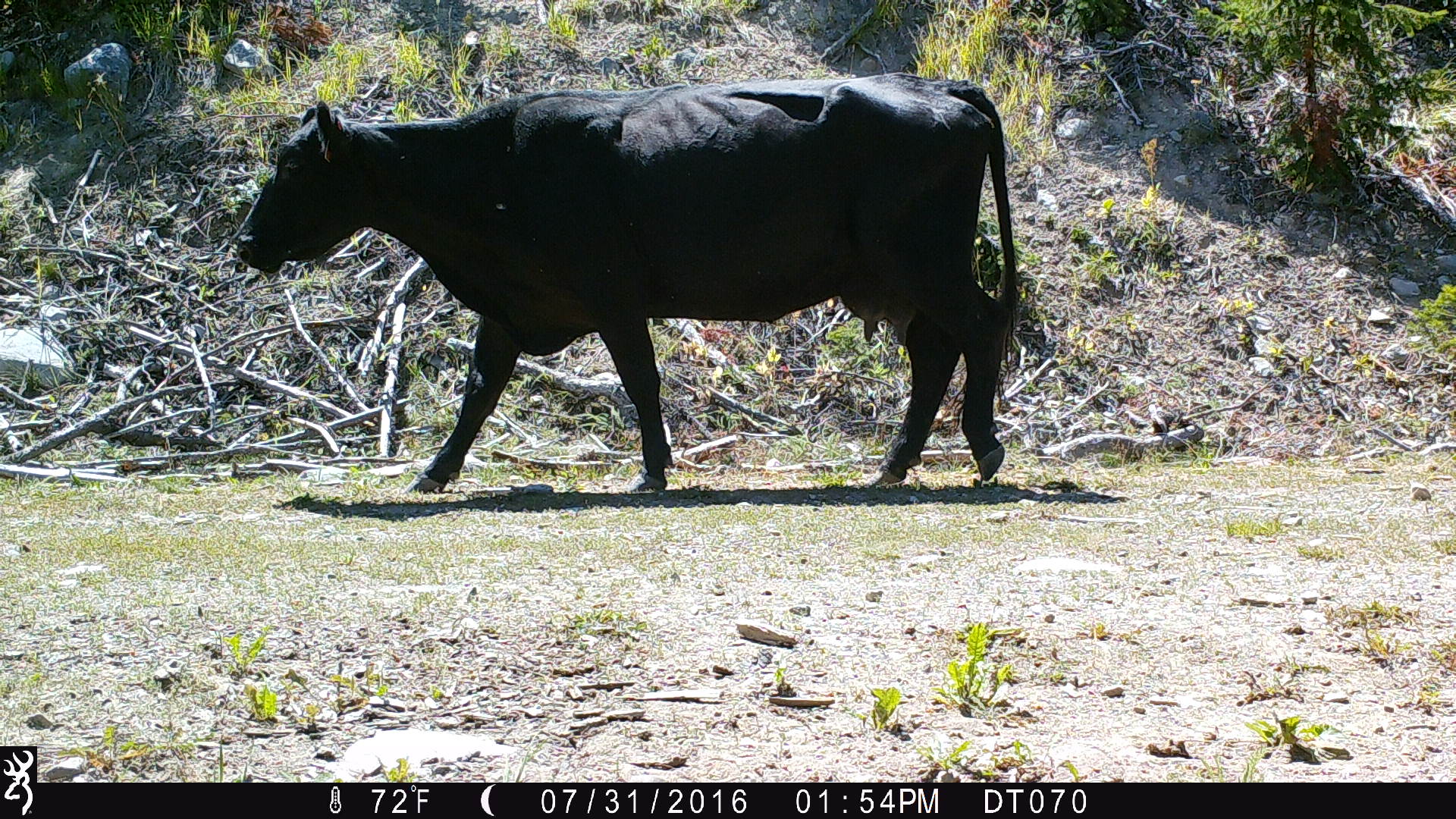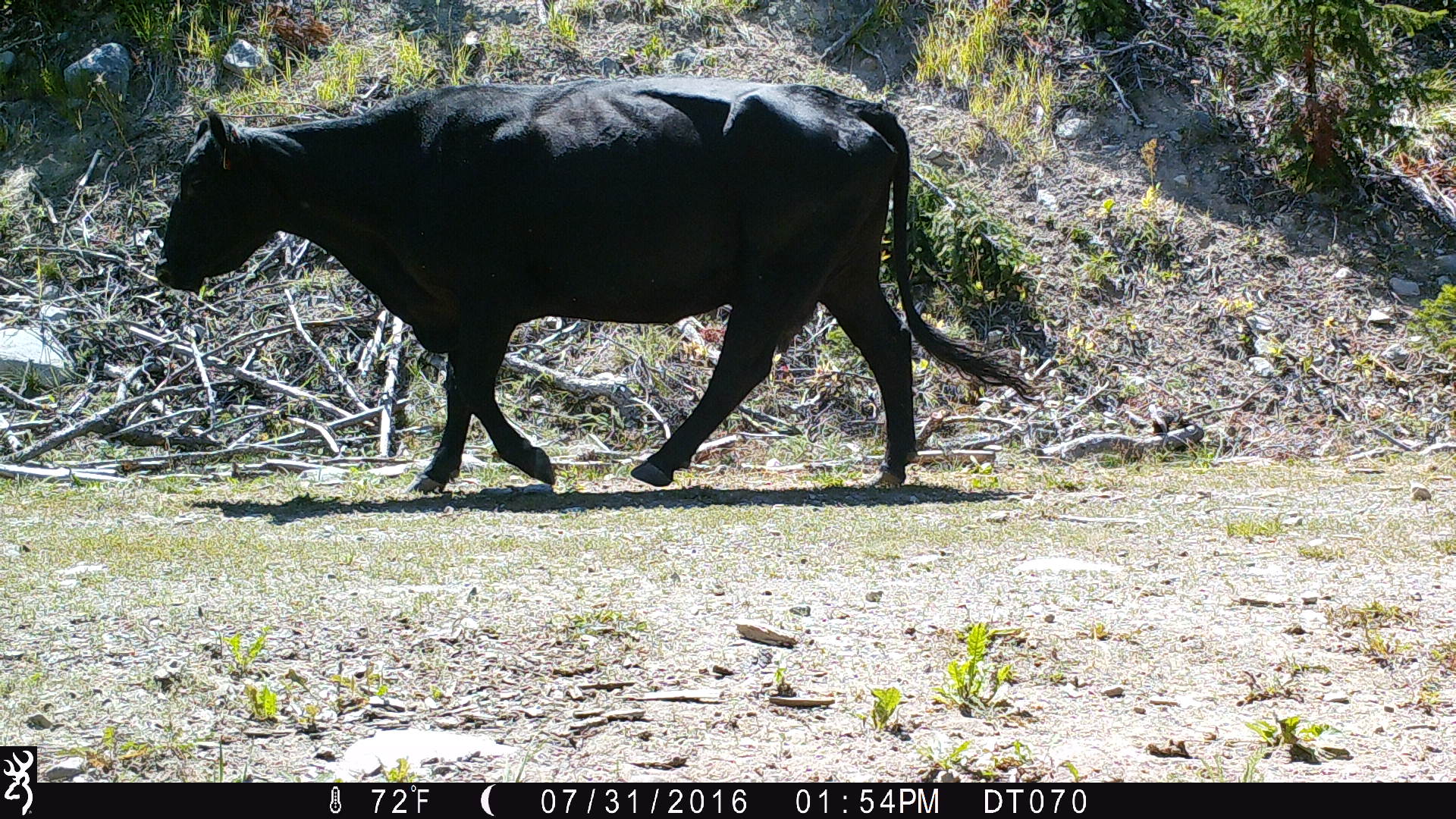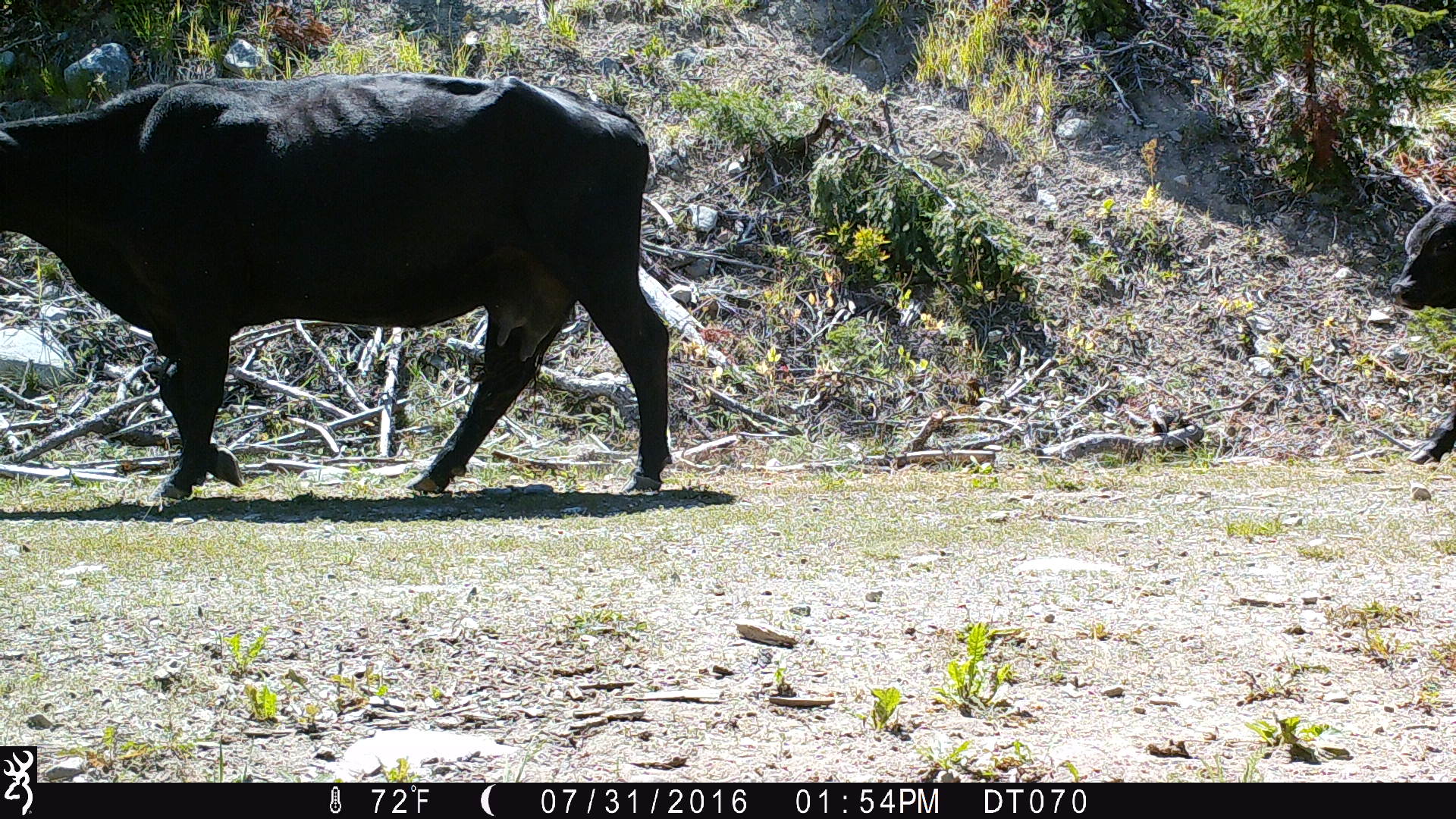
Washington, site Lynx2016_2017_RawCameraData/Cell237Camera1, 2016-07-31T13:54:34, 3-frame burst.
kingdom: Animalia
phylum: Chordata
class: Mammalia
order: Artiodactyla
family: Bovidae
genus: Bos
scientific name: Bos taurus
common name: domestic cattle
Domestic cattle (Bos taurus). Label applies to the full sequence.